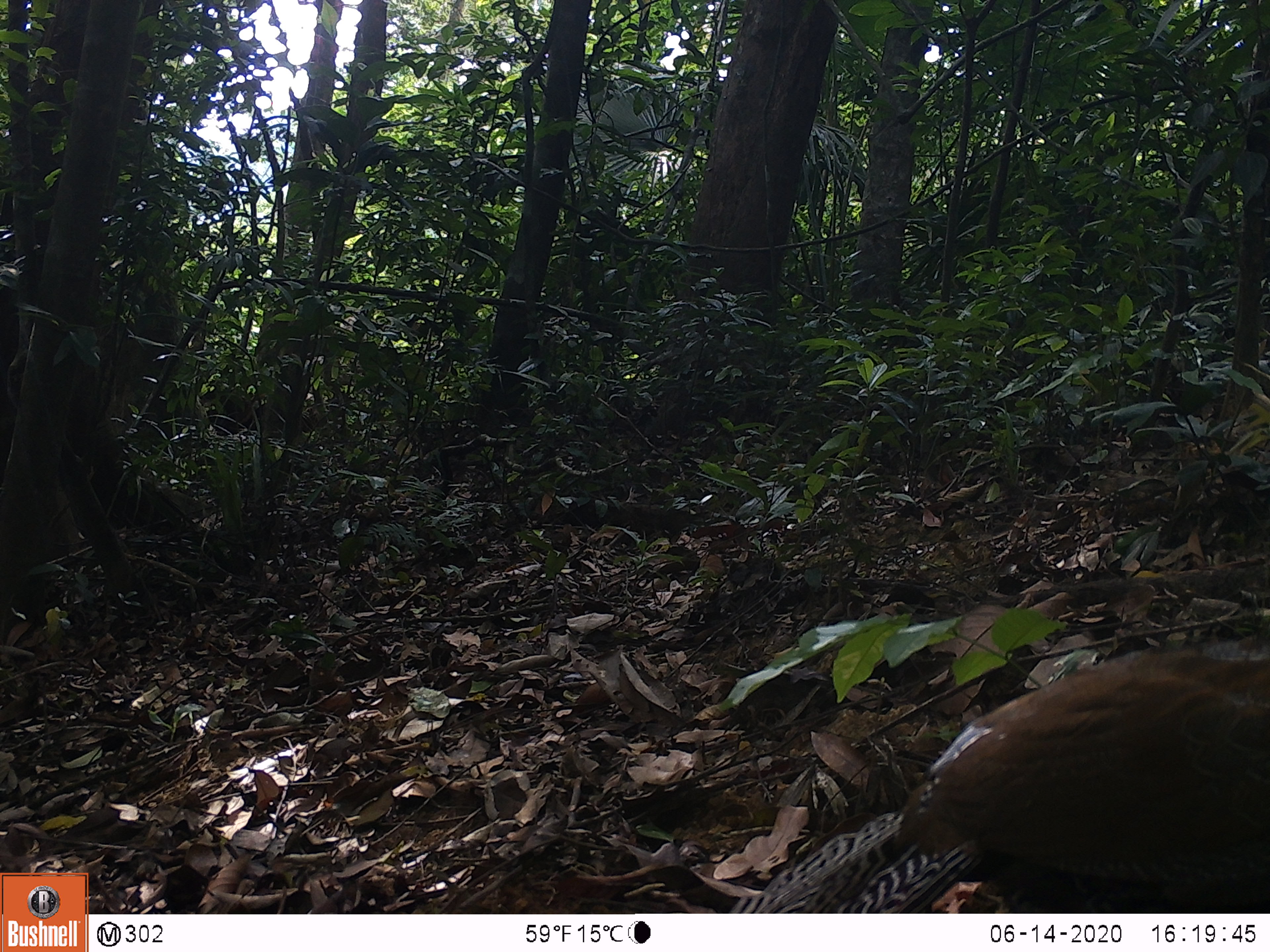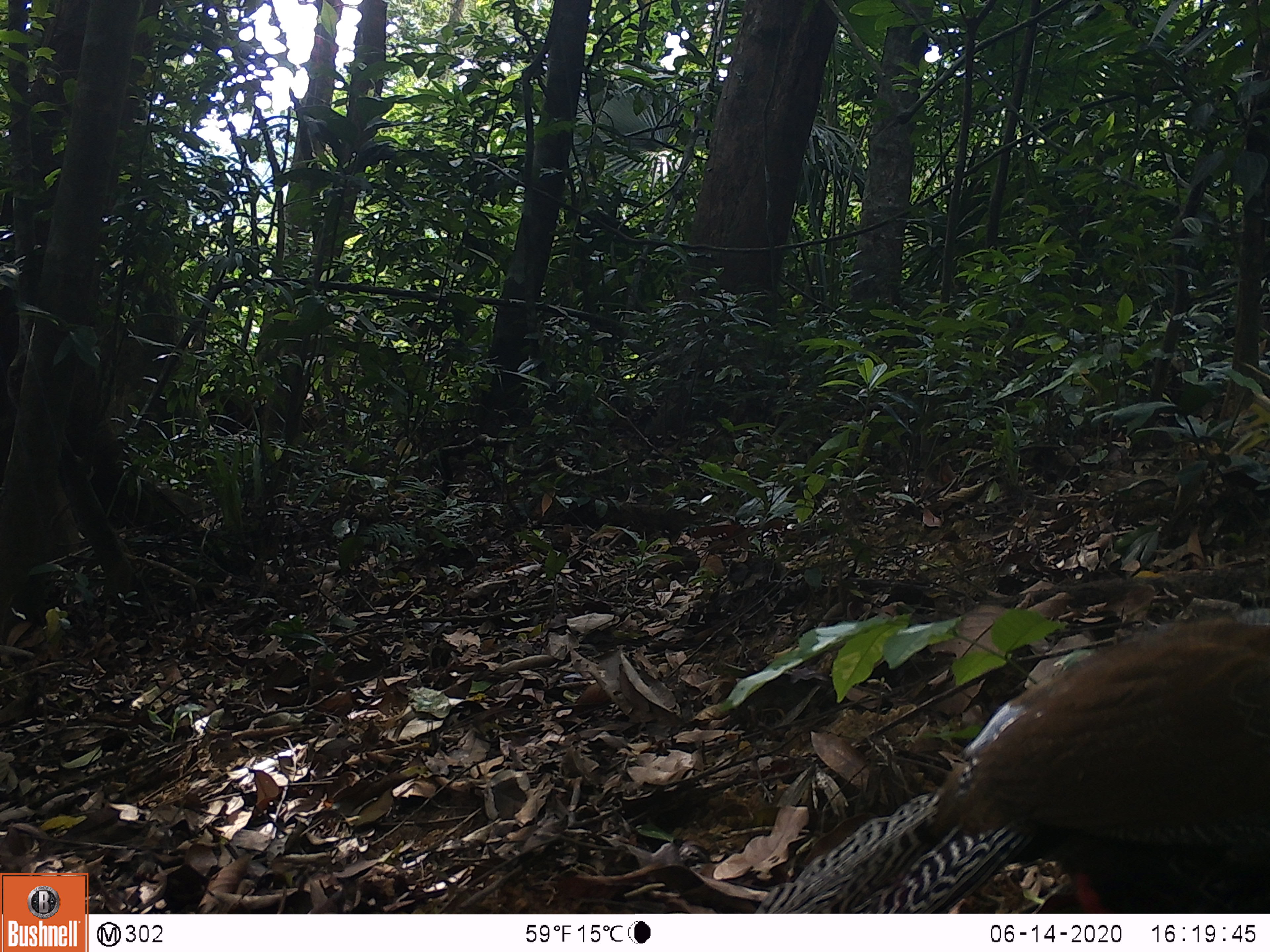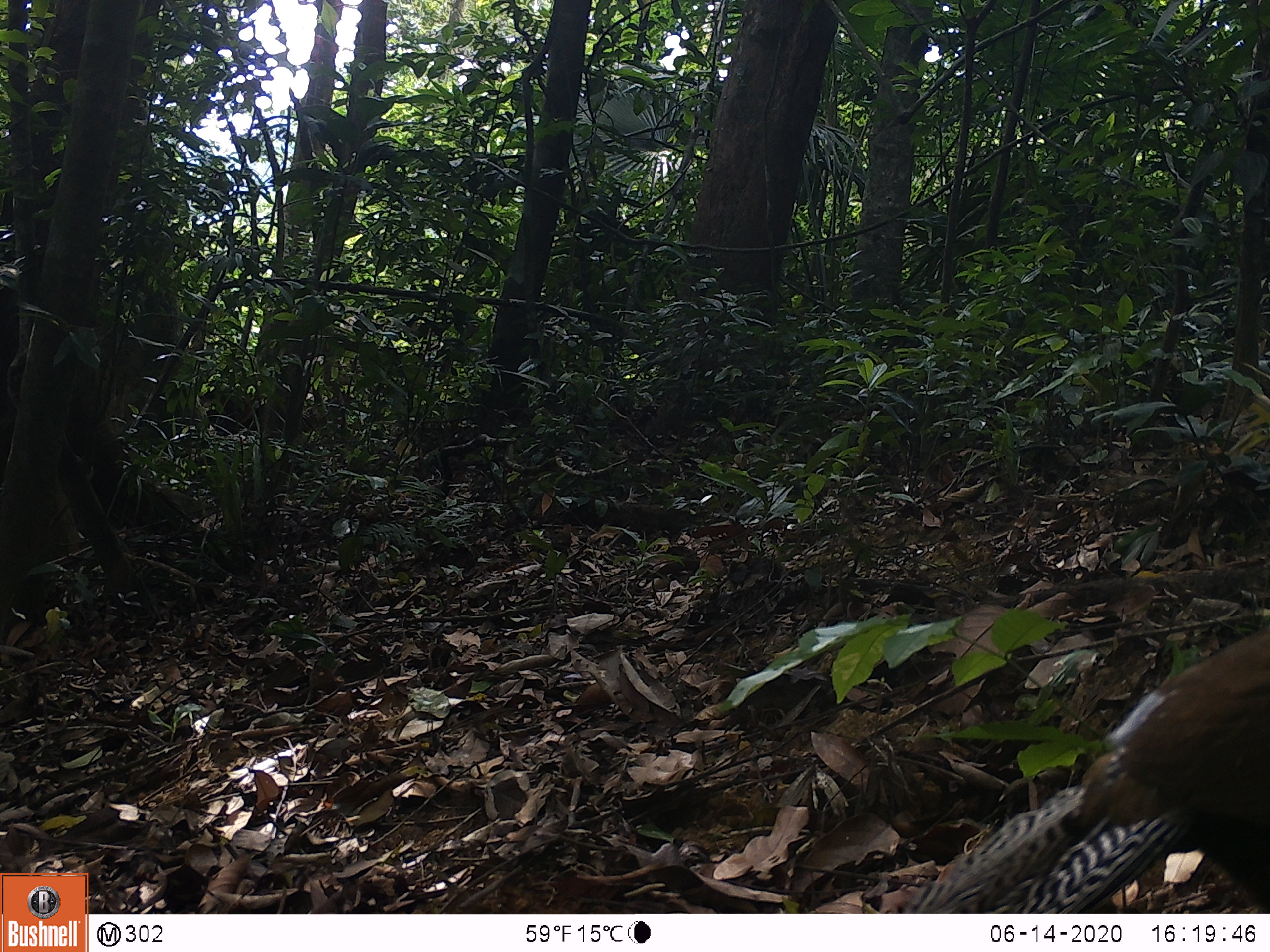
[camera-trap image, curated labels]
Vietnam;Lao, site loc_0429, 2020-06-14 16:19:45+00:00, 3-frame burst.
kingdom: Animalia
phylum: Chordata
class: Aves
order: Galliformes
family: Phasianidae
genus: Lophura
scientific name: Lophura nycthemera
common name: silver pheasant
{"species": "silver pheasant (Lophura nycthemera)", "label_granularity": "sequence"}